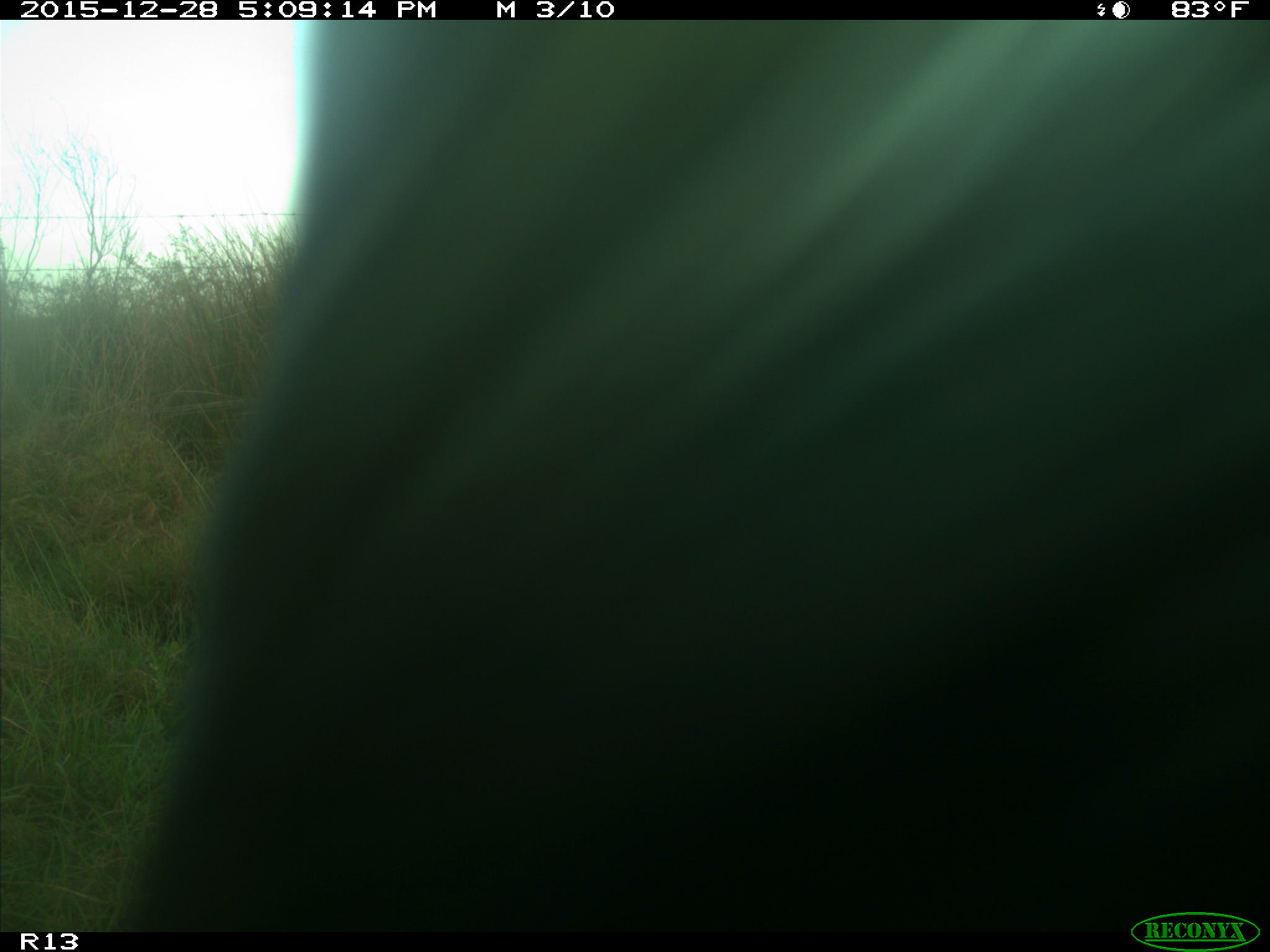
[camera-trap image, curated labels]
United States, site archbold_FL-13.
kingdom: Animalia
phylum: Chordata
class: Mammalia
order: Artiodactyla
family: Bovidae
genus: Bos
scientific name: Bos taurus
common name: domestic cow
Bos taurus (domestic cow).